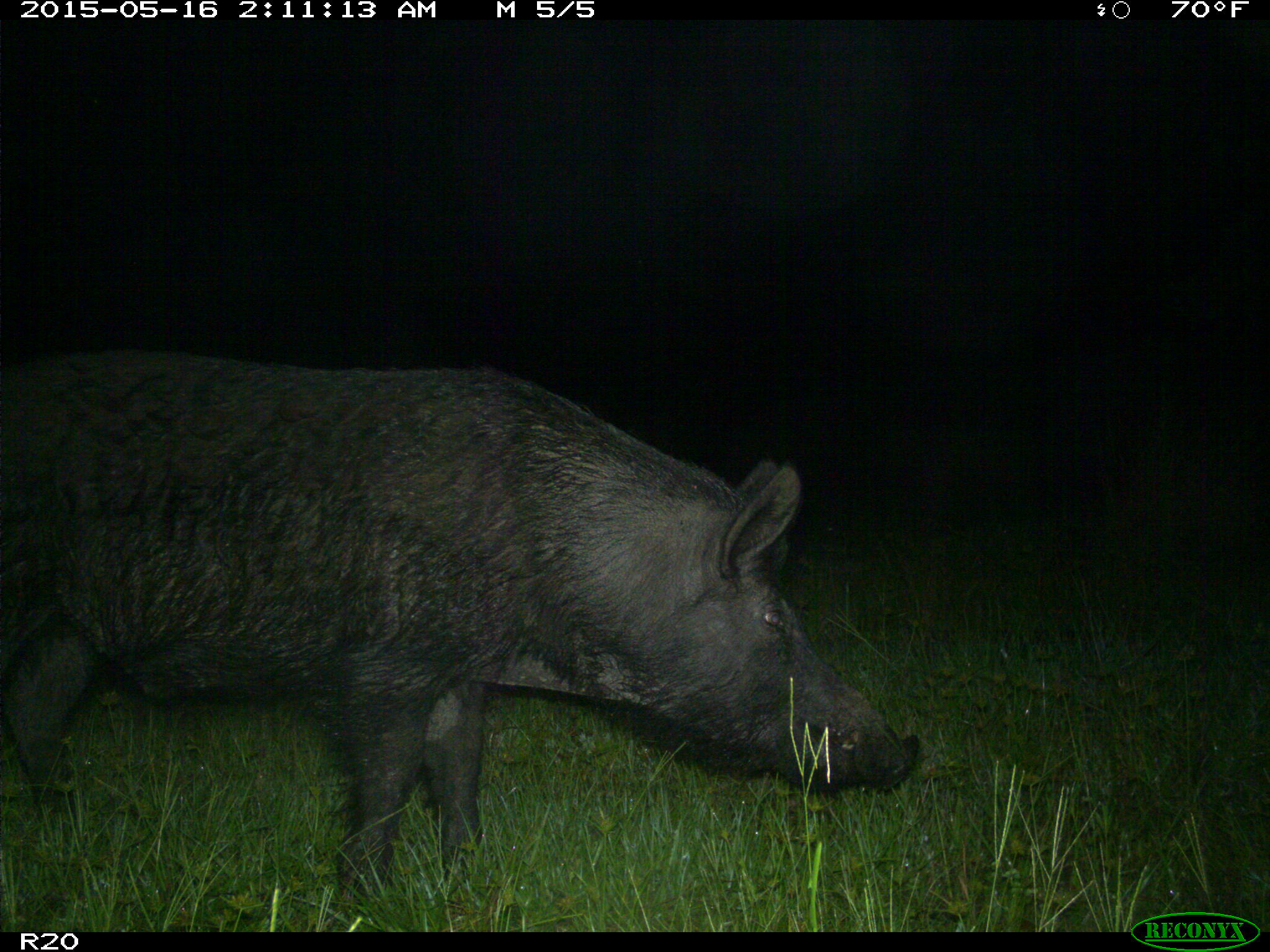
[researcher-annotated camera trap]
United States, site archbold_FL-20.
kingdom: Animalia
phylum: Chordata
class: Mammalia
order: Artiodactyla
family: Suidae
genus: Sus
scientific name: Sus scrofa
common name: wild boar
Sus scrofa (wild boar).